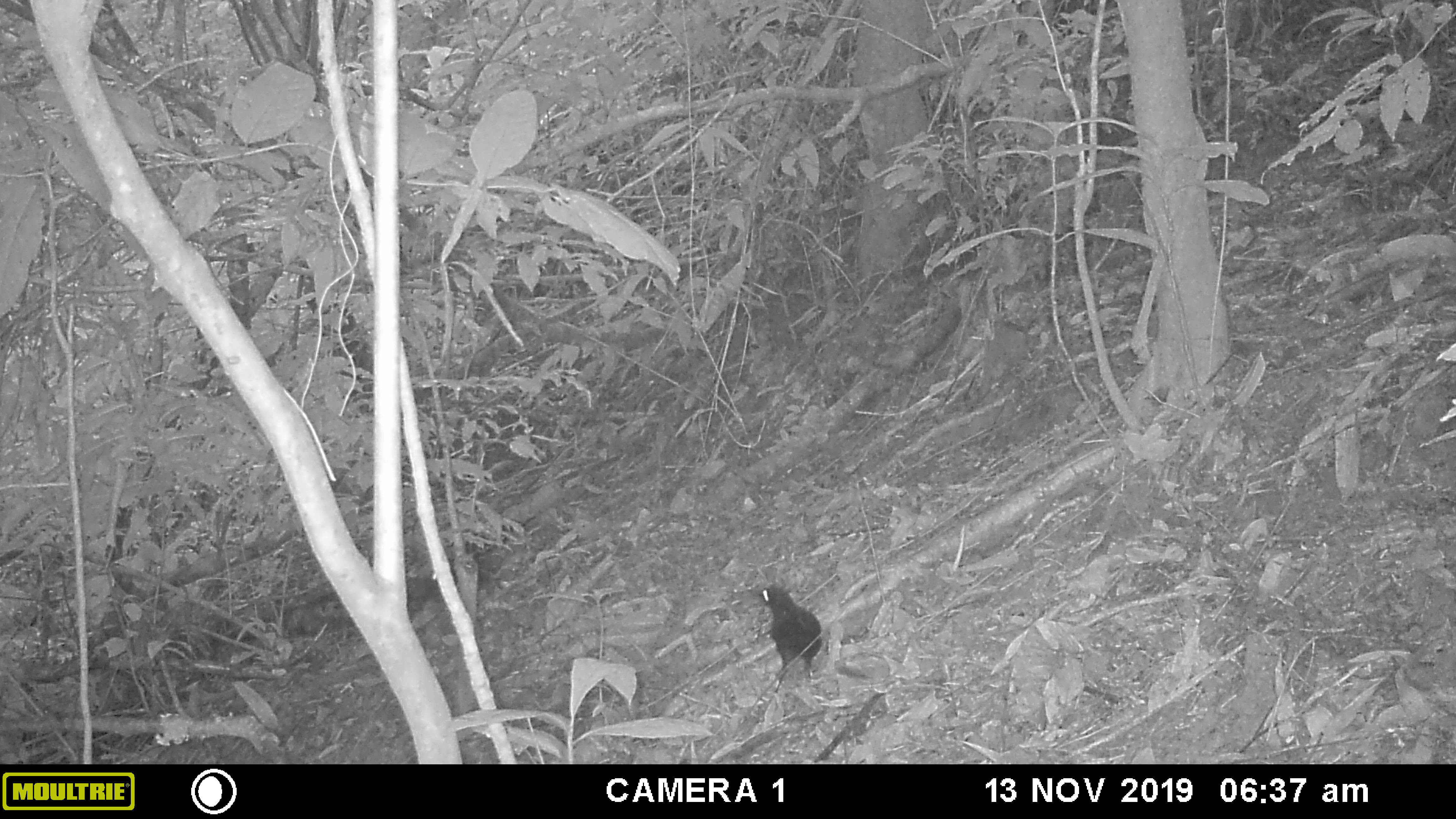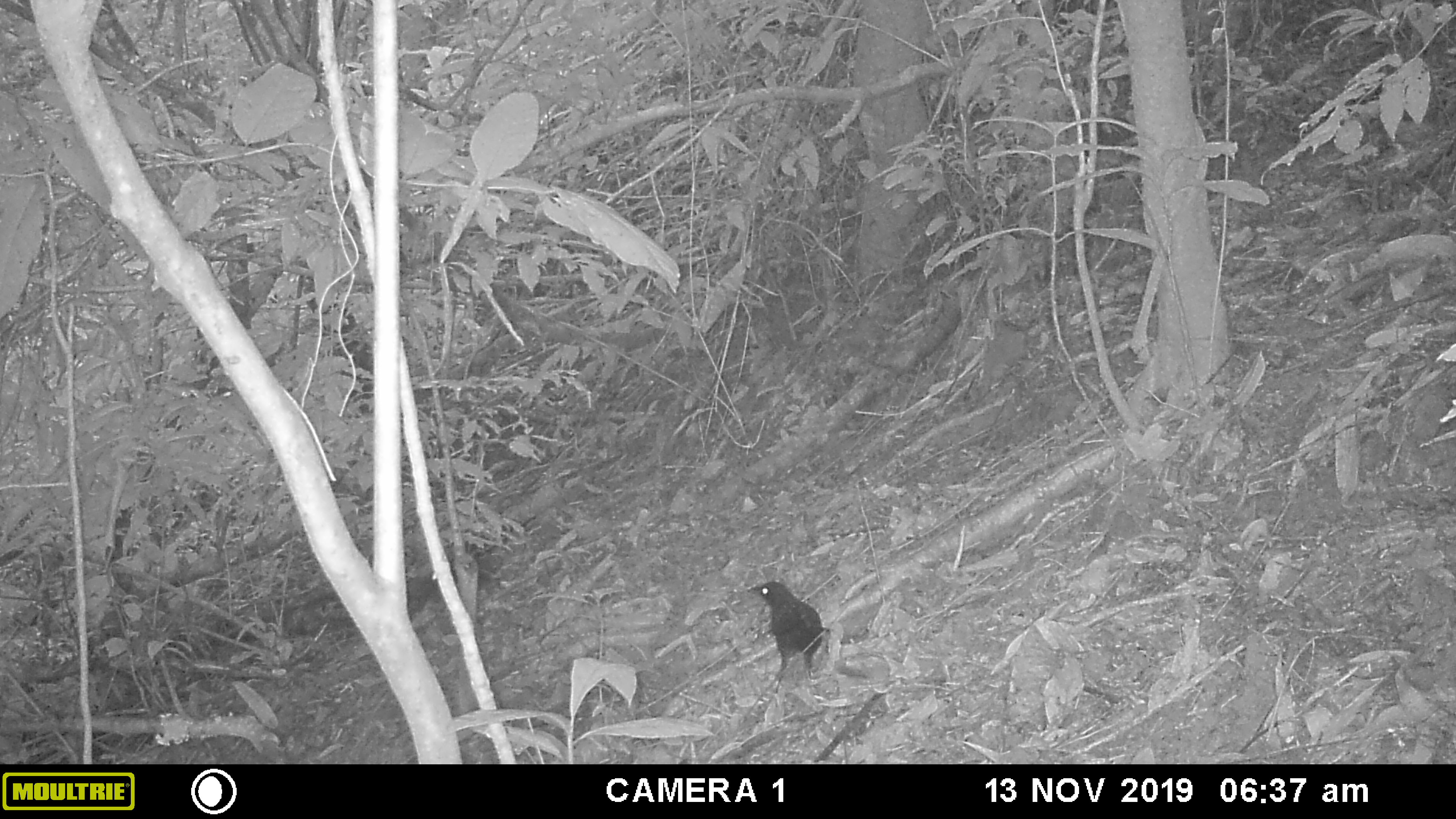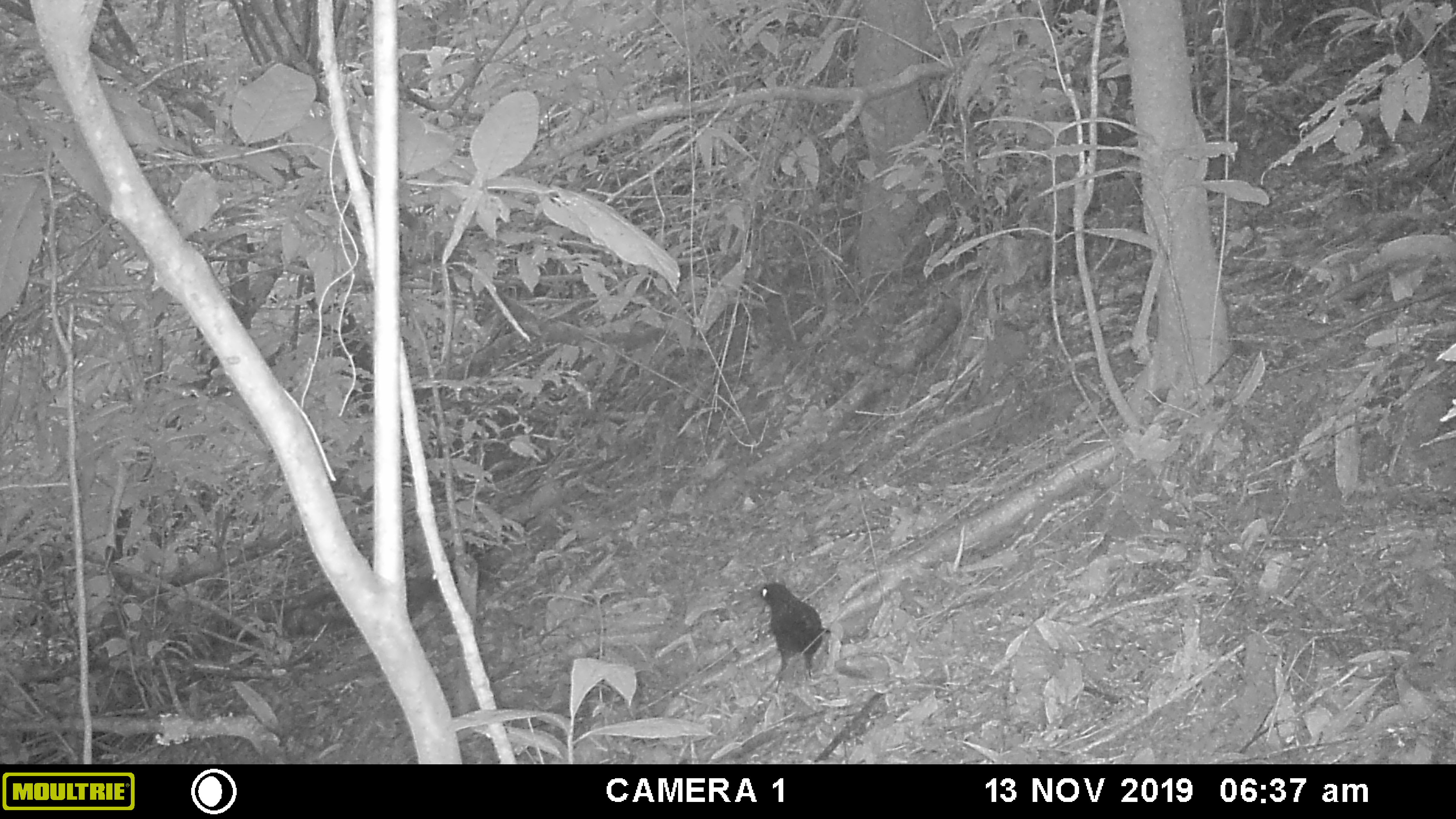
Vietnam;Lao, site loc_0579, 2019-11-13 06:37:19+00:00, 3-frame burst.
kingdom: Animalia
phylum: Chordata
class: Aves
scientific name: Aves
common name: bird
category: unidentified bird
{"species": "unidentified bird (bird) (Aves)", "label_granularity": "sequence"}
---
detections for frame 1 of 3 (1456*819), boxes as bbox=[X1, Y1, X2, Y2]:
unidentified bird: bbox=[758, 582, 823, 692]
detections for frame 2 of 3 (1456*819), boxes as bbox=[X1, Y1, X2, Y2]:
unidentified bird: bbox=[748, 581, 823, 695]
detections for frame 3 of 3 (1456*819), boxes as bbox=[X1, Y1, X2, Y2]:
unidentified bird: bbox=[751, 583, 830, 693]